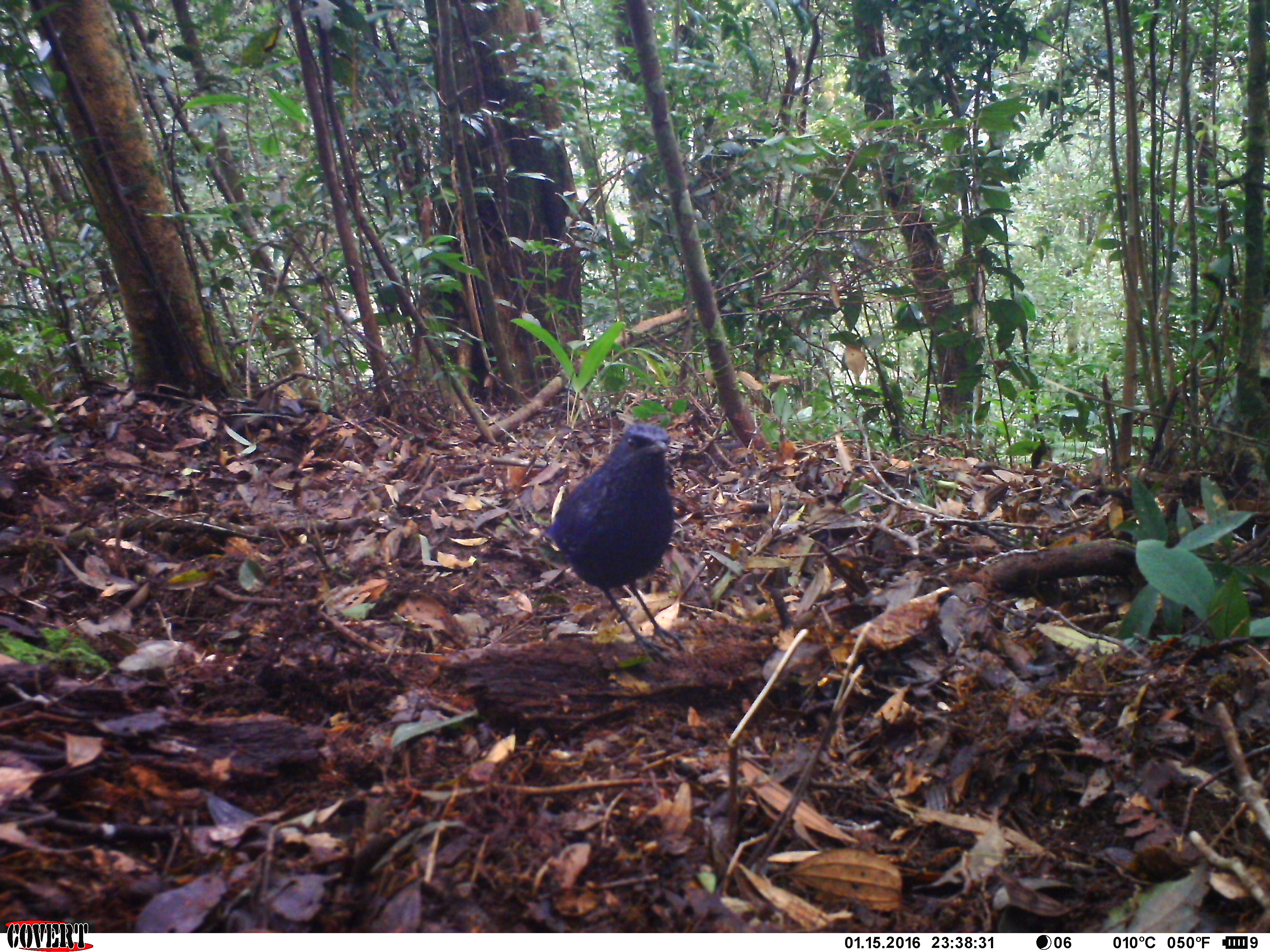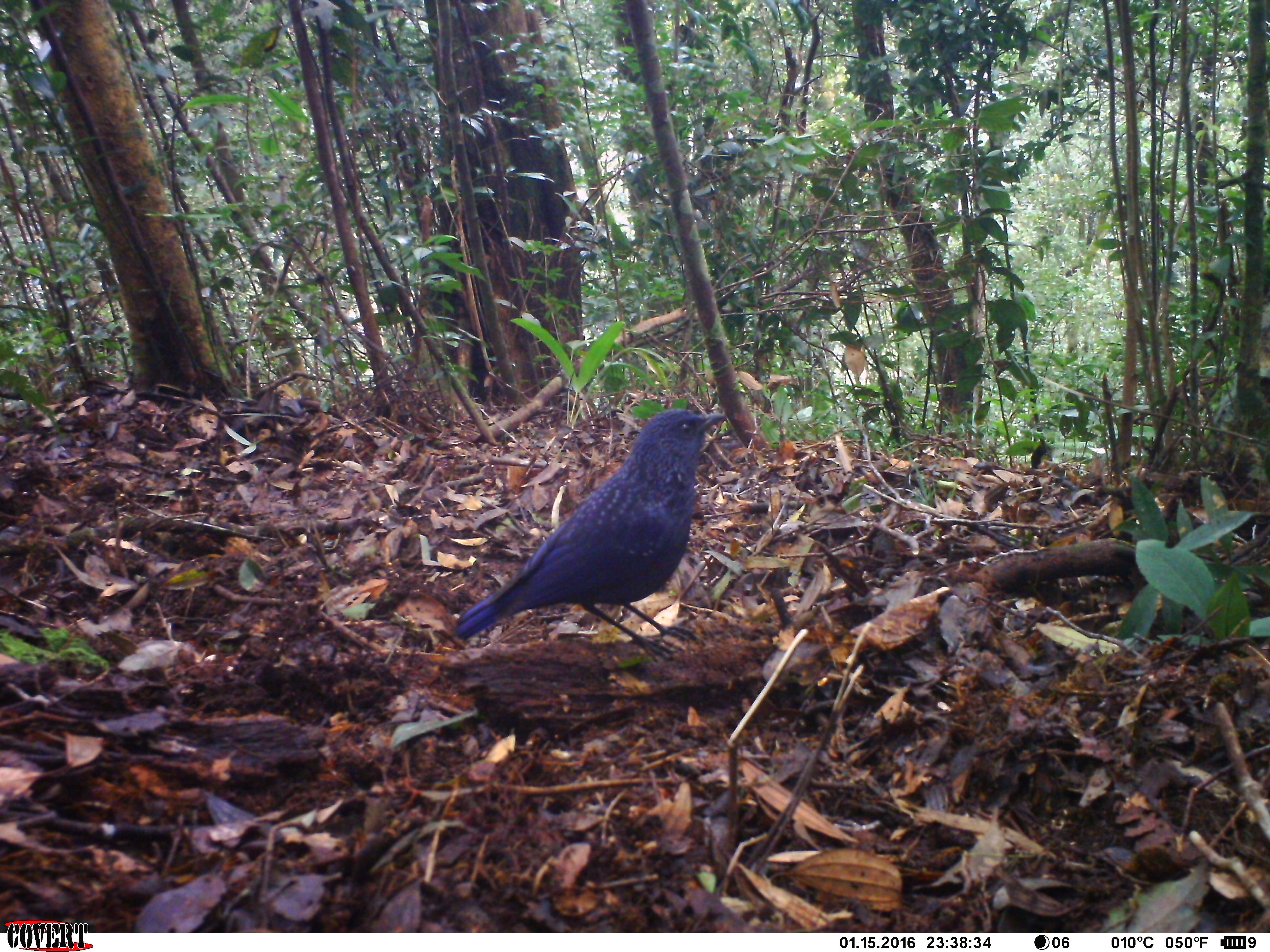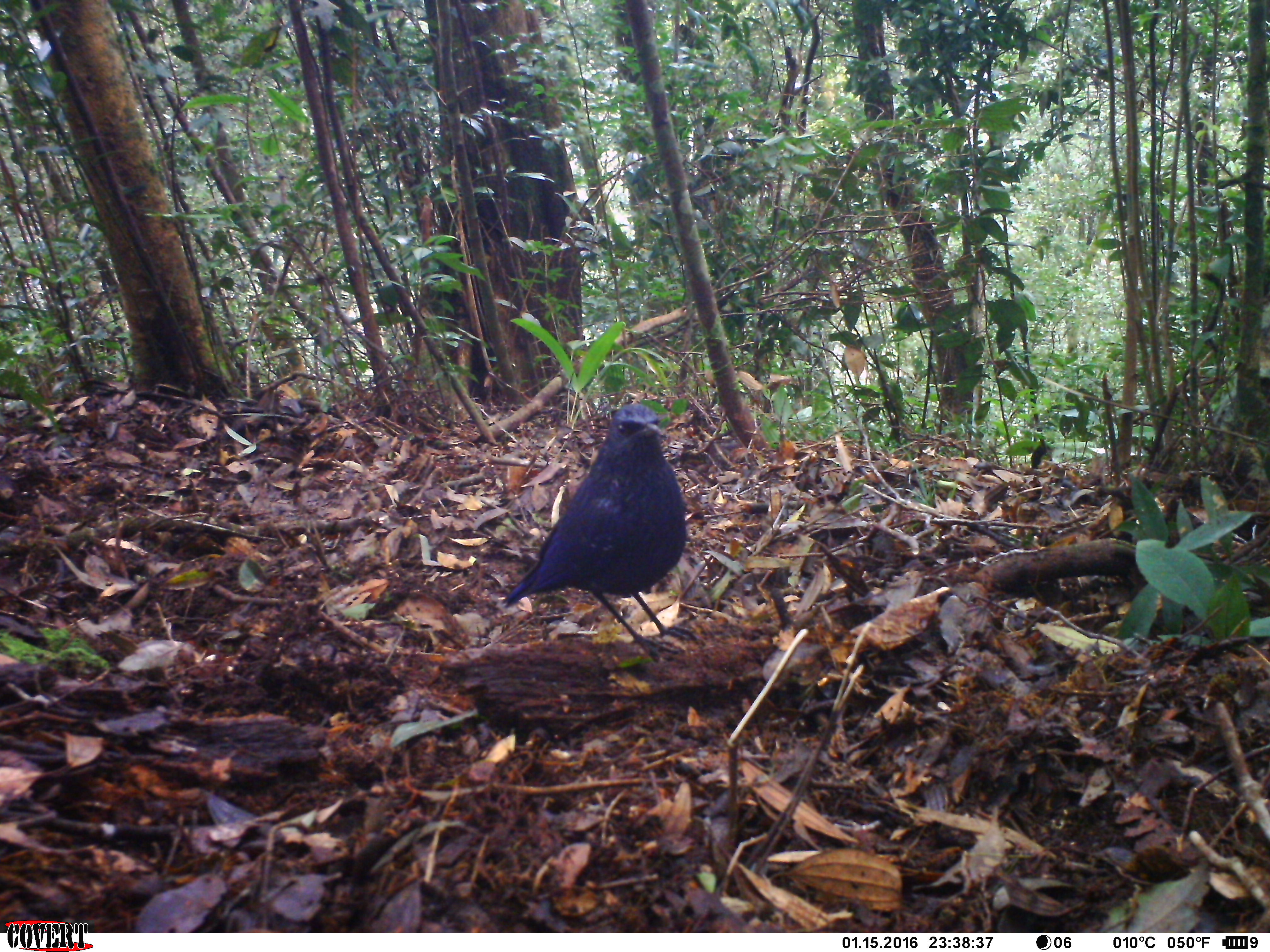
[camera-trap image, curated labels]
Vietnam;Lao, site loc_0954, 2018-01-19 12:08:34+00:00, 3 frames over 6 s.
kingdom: Animalia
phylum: Chordata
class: Aves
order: Passeriformes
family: Muscicapidae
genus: Myophonus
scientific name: Myophonus caeruleus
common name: blue whistling thrush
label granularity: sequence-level